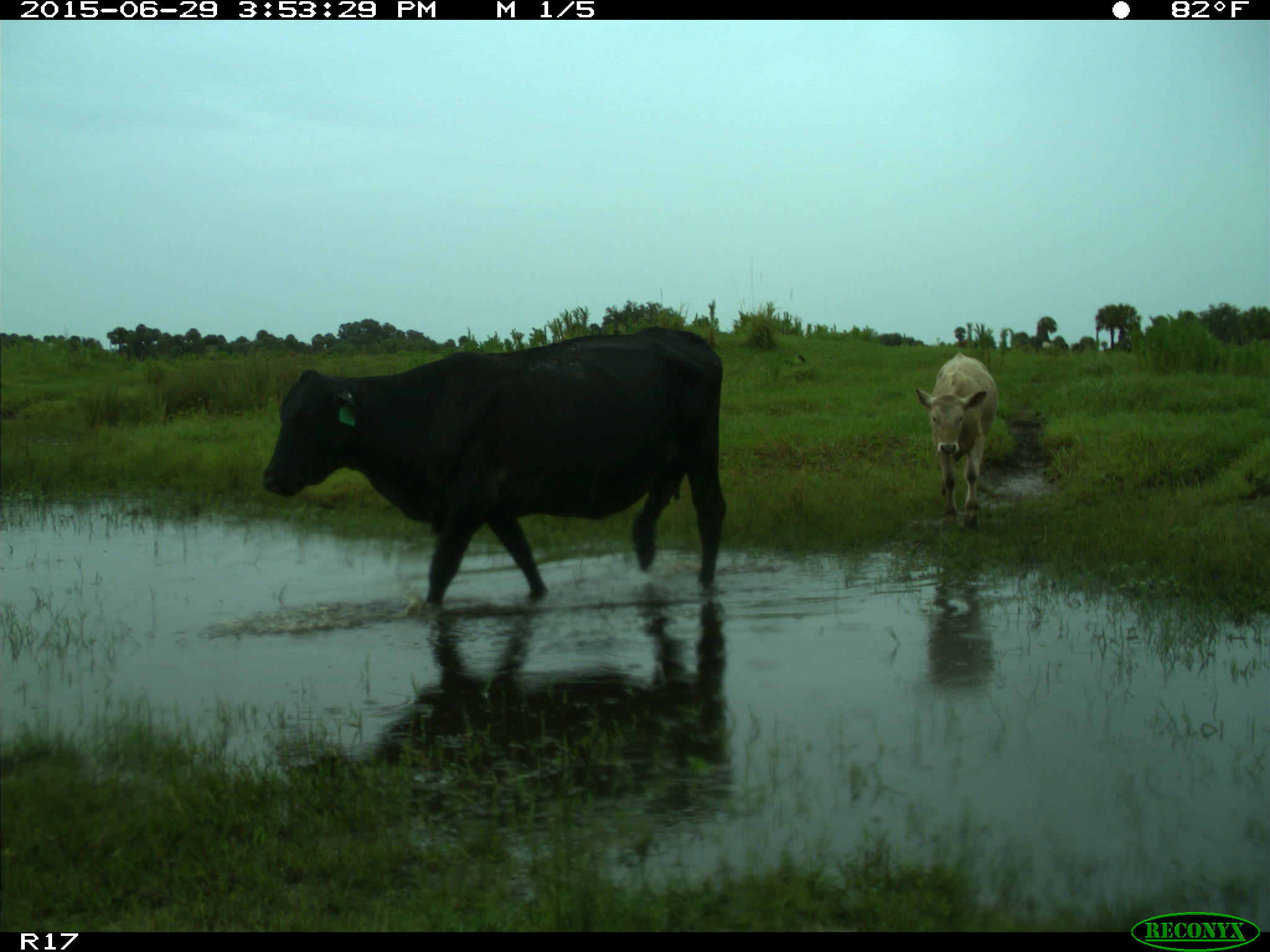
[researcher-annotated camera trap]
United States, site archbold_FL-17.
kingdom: Animalia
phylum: Chordata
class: Mammalia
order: Artiodactyla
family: Bovidae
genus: Bos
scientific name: Bos taurus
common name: domestic cow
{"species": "Bos taurus (domestic cow)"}